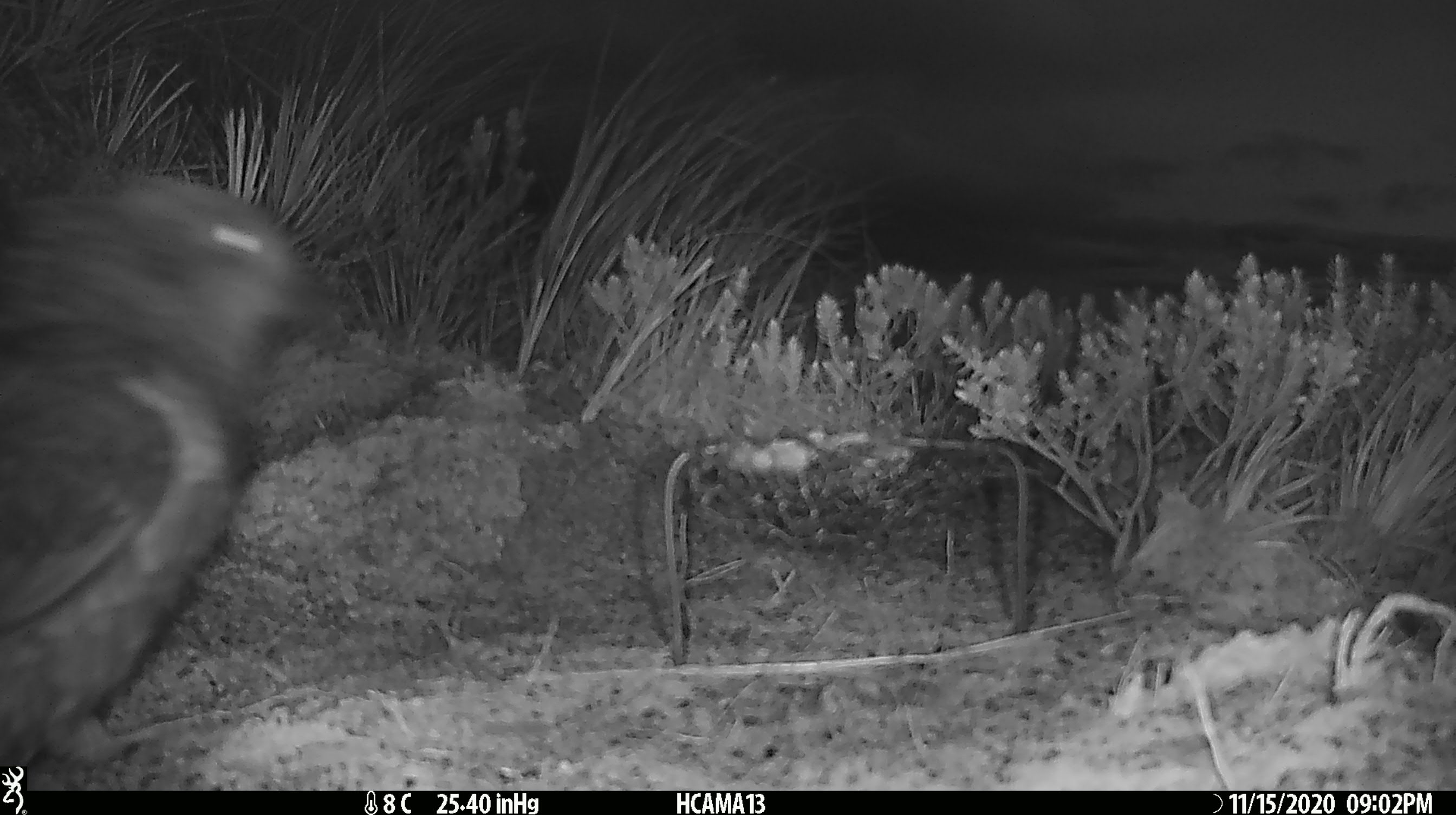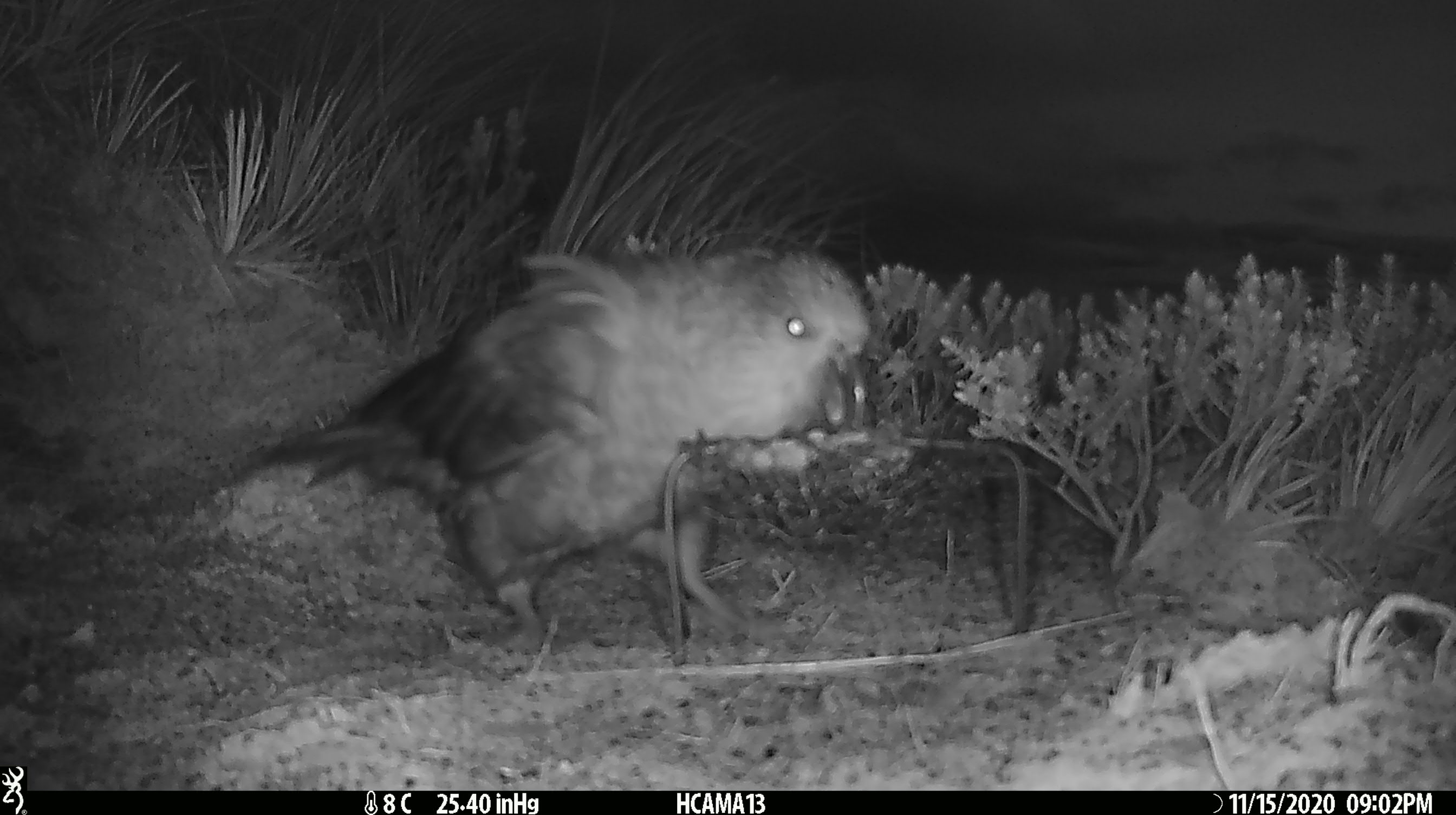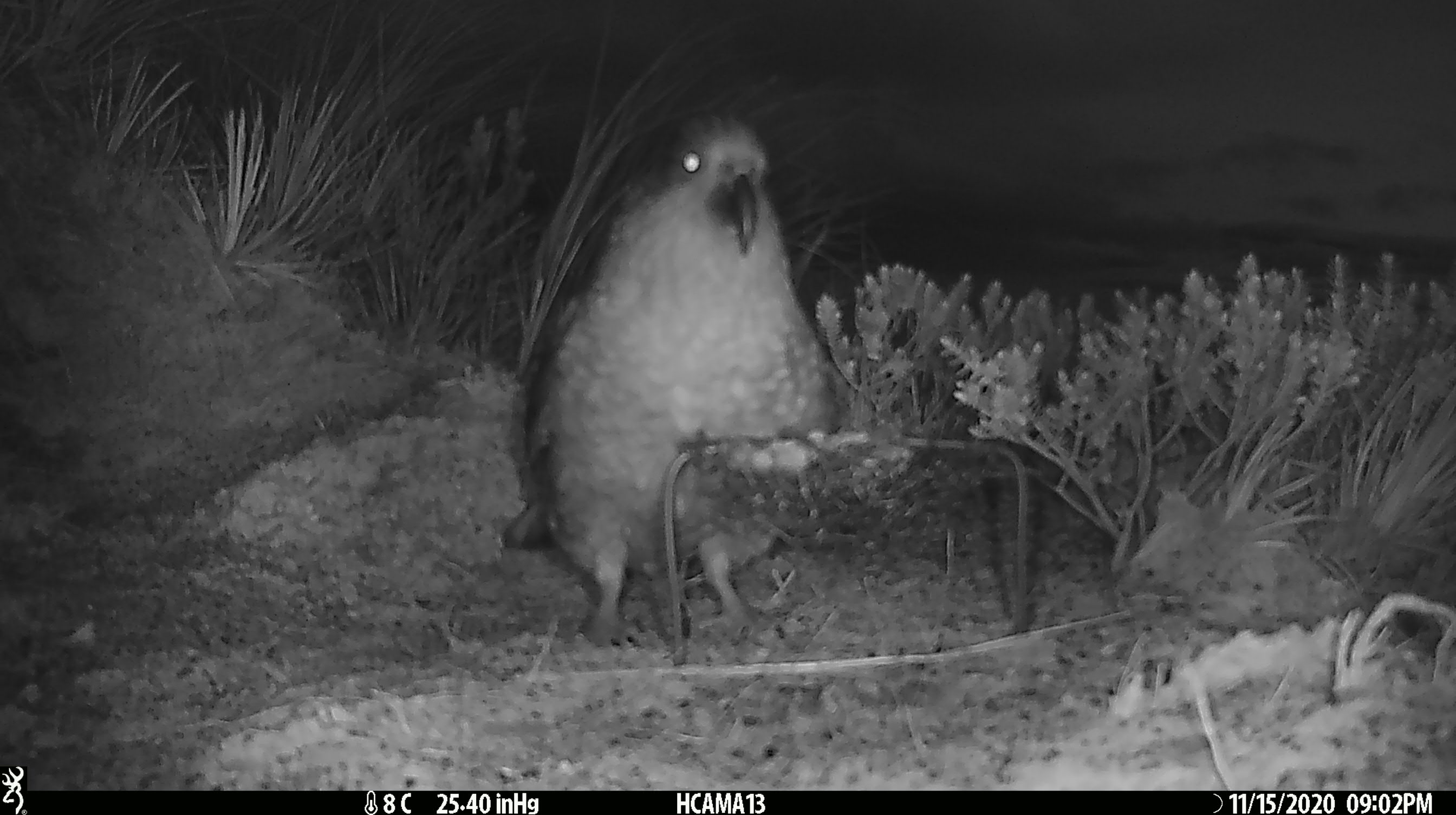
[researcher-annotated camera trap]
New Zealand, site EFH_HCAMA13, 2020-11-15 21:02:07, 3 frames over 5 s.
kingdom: Animalia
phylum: Chordata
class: Aves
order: Psittaciformes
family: Strigopidae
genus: Nestor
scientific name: Nestor notabilis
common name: kea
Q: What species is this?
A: Kea (Nestor notabilis).